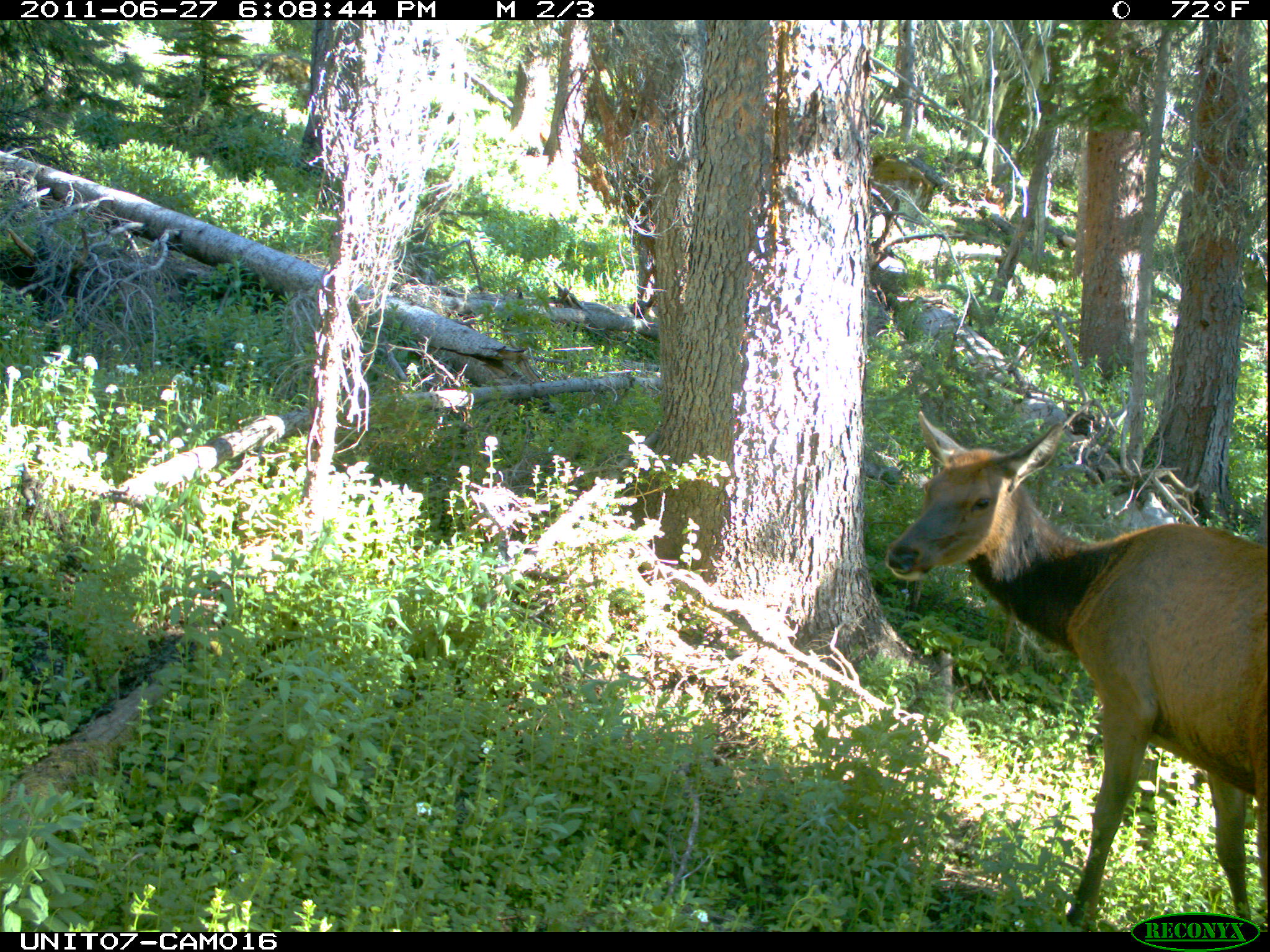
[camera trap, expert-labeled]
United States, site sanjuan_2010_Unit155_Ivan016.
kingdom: Animalia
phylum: Chordata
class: Mammalia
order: Artiodactyla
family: Cervidae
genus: Cervus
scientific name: Cervus elaphus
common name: red deer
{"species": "Cervus elaphus (red deer)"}